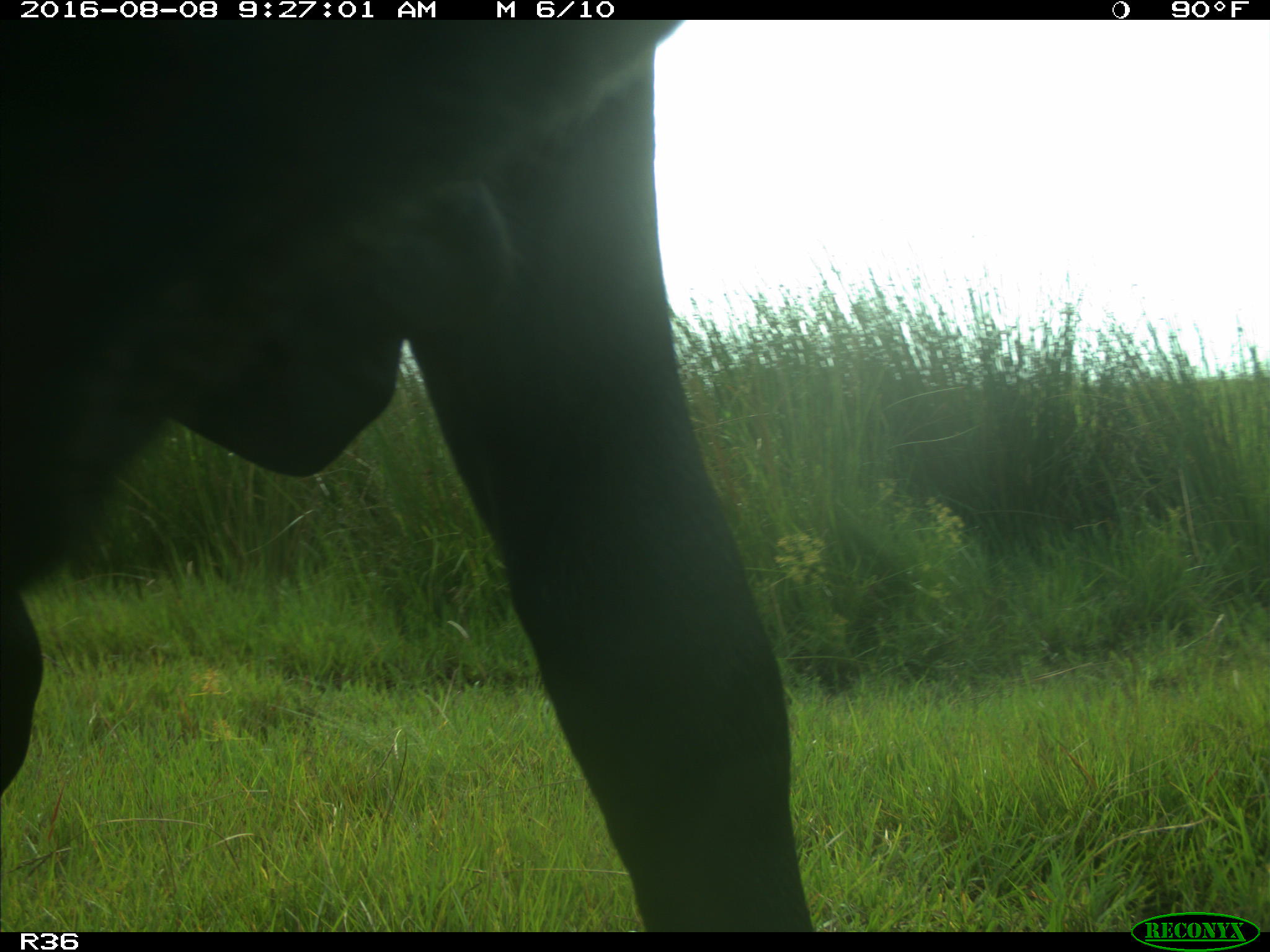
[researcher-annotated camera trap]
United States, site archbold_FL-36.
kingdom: Animalia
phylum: Chordata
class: Mammalia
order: Artiodactyla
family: Bovidae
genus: Bos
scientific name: Bos taurus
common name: domestic cow